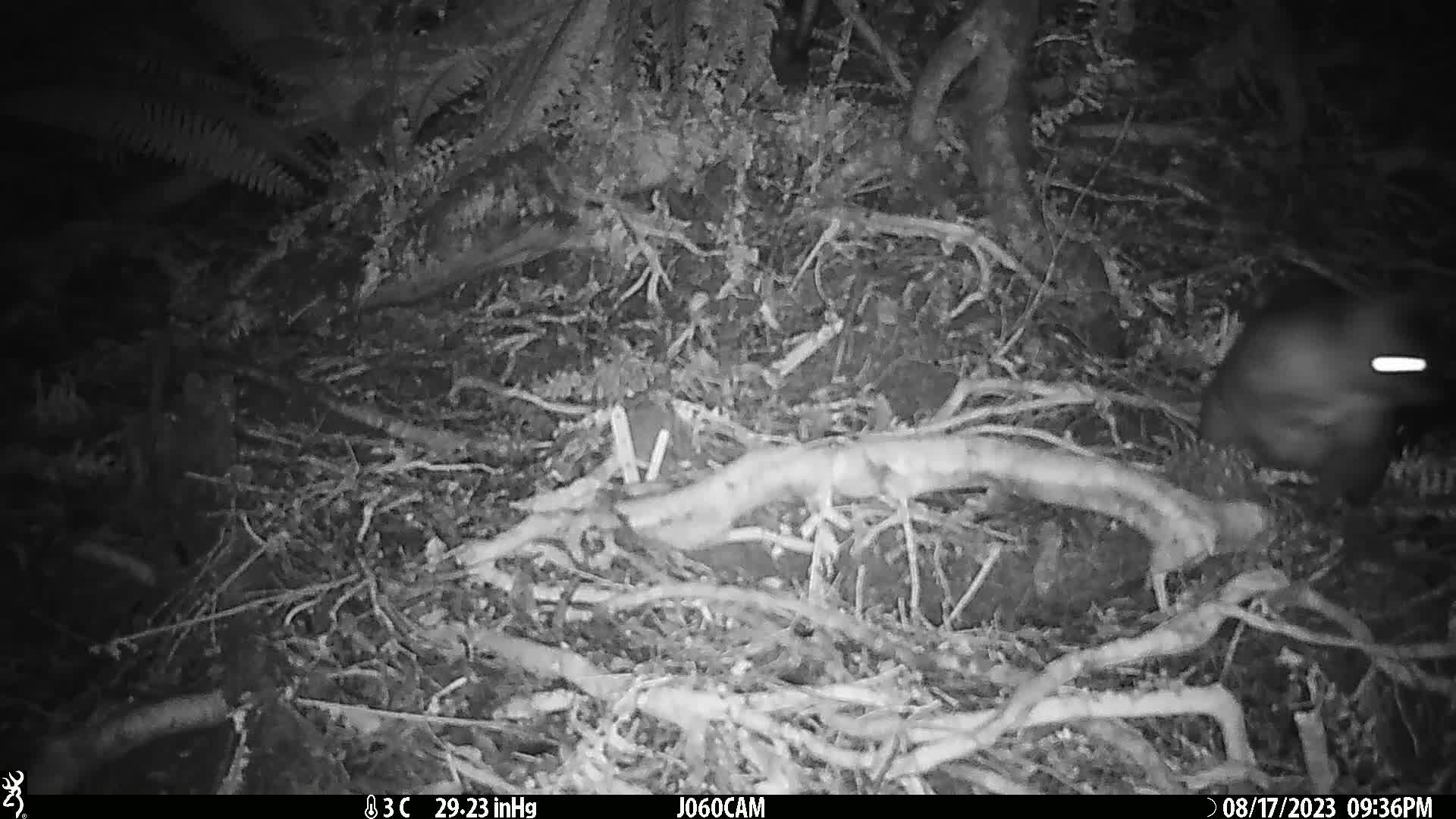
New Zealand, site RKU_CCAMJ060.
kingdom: Animalia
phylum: Chordata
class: Mammalia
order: Diprotodontia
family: Phalangeridae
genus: Trichosurus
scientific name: Trichosurus vulpecula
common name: common brushtail possum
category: possum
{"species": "possum (common brushtail possum) (Trichosurus vulpecula)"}